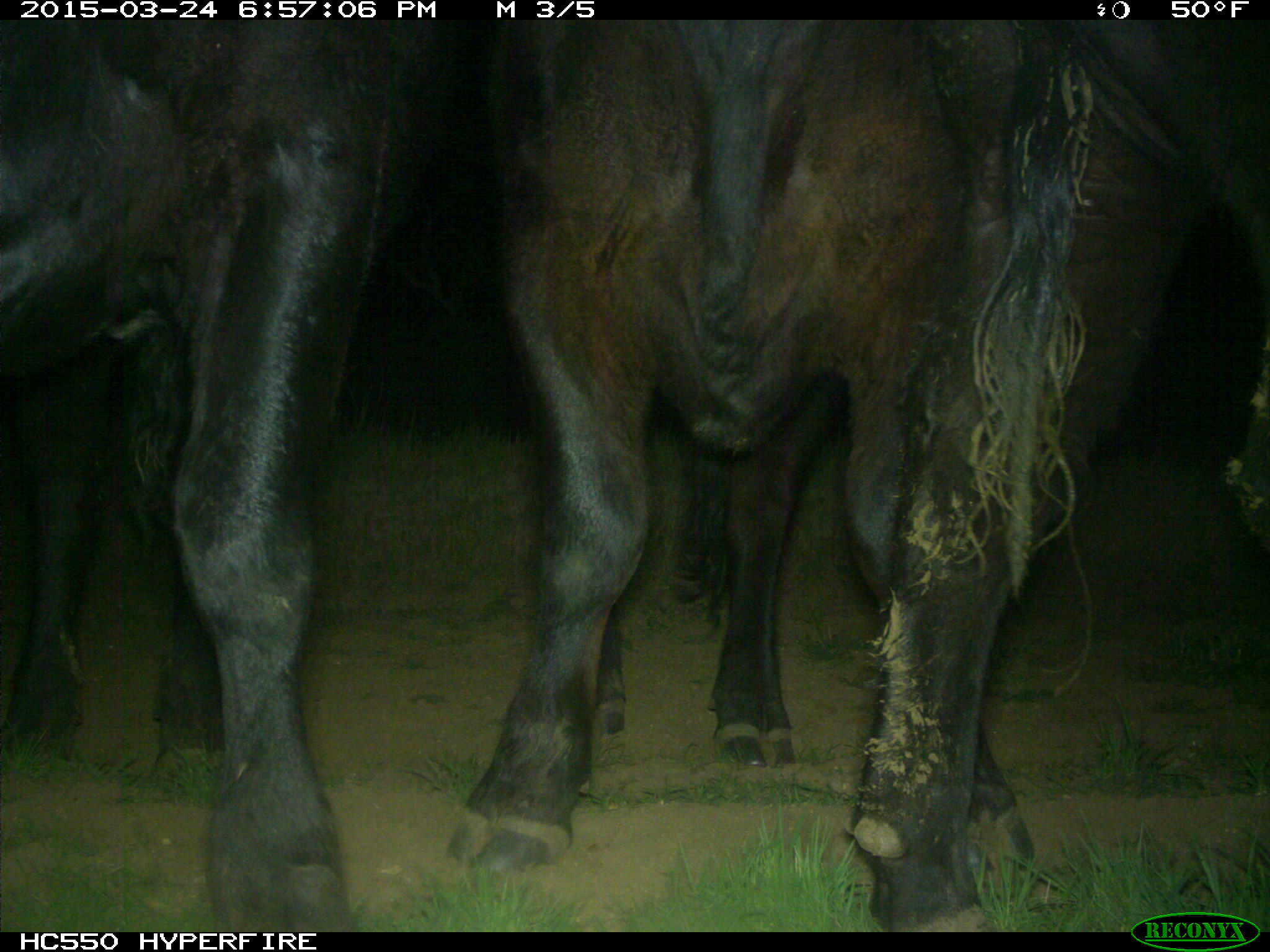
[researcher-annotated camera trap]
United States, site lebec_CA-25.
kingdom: Animalia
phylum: Chordata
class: Mammalia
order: Artiodactyla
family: Bovidae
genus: Bos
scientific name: Bos taurus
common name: domestic cow